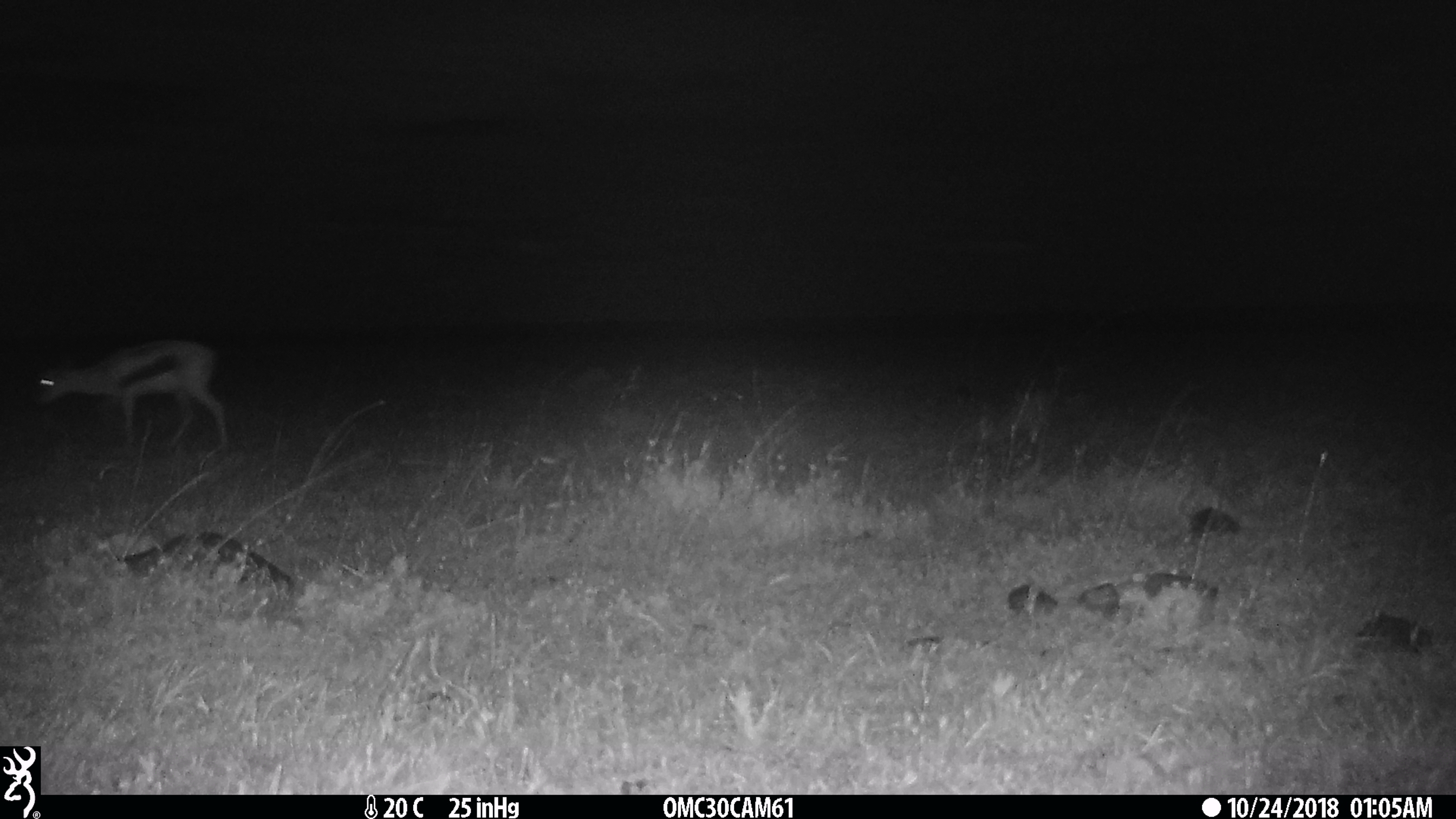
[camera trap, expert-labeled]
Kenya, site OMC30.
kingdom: Animalia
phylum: Chordata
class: Mammalia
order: Artiodactyla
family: Bovidae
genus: Eudorcas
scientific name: Eudorcas thomsonii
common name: thomon's gazelle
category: gazelle thomsons